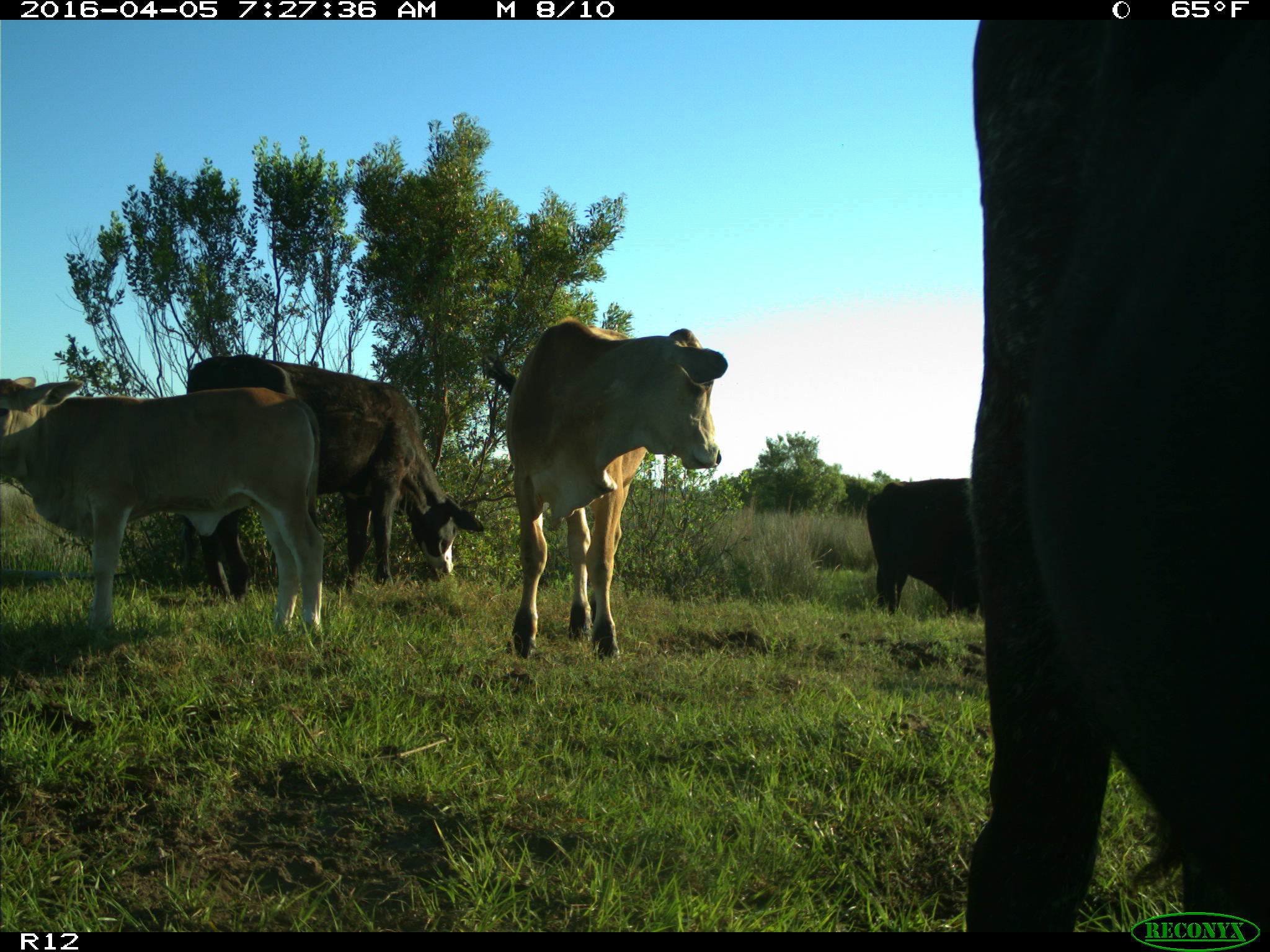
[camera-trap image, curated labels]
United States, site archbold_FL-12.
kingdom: Animalia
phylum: Chordata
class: Mammalia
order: Artiodactyla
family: Bovidae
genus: Bos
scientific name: Bos taurus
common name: domestic cow